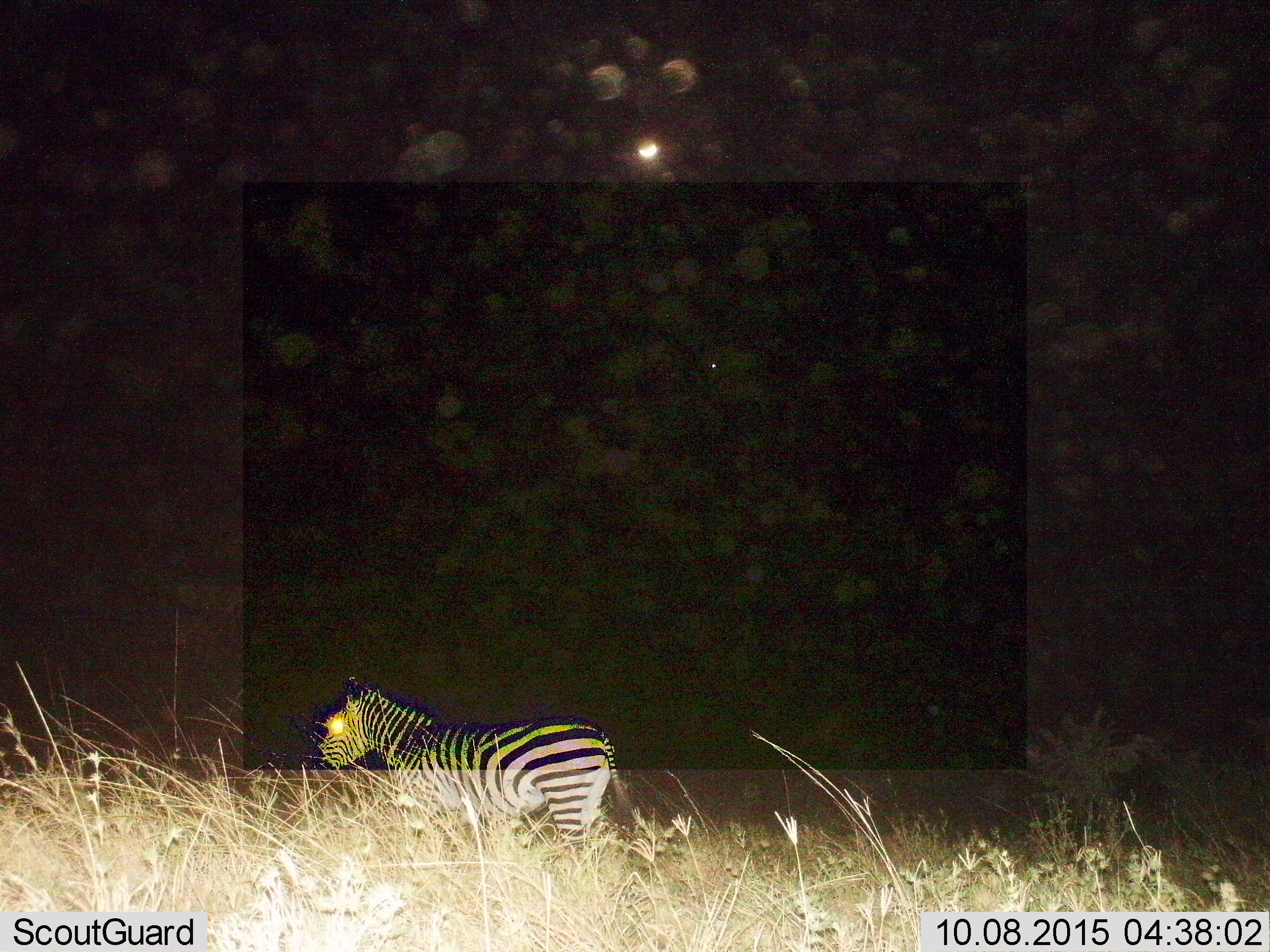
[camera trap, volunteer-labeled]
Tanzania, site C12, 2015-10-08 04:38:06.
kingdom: Animalia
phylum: Chordata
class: Mammalia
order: Perissodactyla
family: Equidae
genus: Equus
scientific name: Equus quagga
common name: plains zebra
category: zebra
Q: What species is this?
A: Zebra (plains zebra) (Equus quagga).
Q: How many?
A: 1.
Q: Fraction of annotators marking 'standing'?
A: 58%.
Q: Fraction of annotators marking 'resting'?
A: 0%.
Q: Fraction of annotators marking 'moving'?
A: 42%.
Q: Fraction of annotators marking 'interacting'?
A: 0%.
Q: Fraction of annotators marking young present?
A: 0%.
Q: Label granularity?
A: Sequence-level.